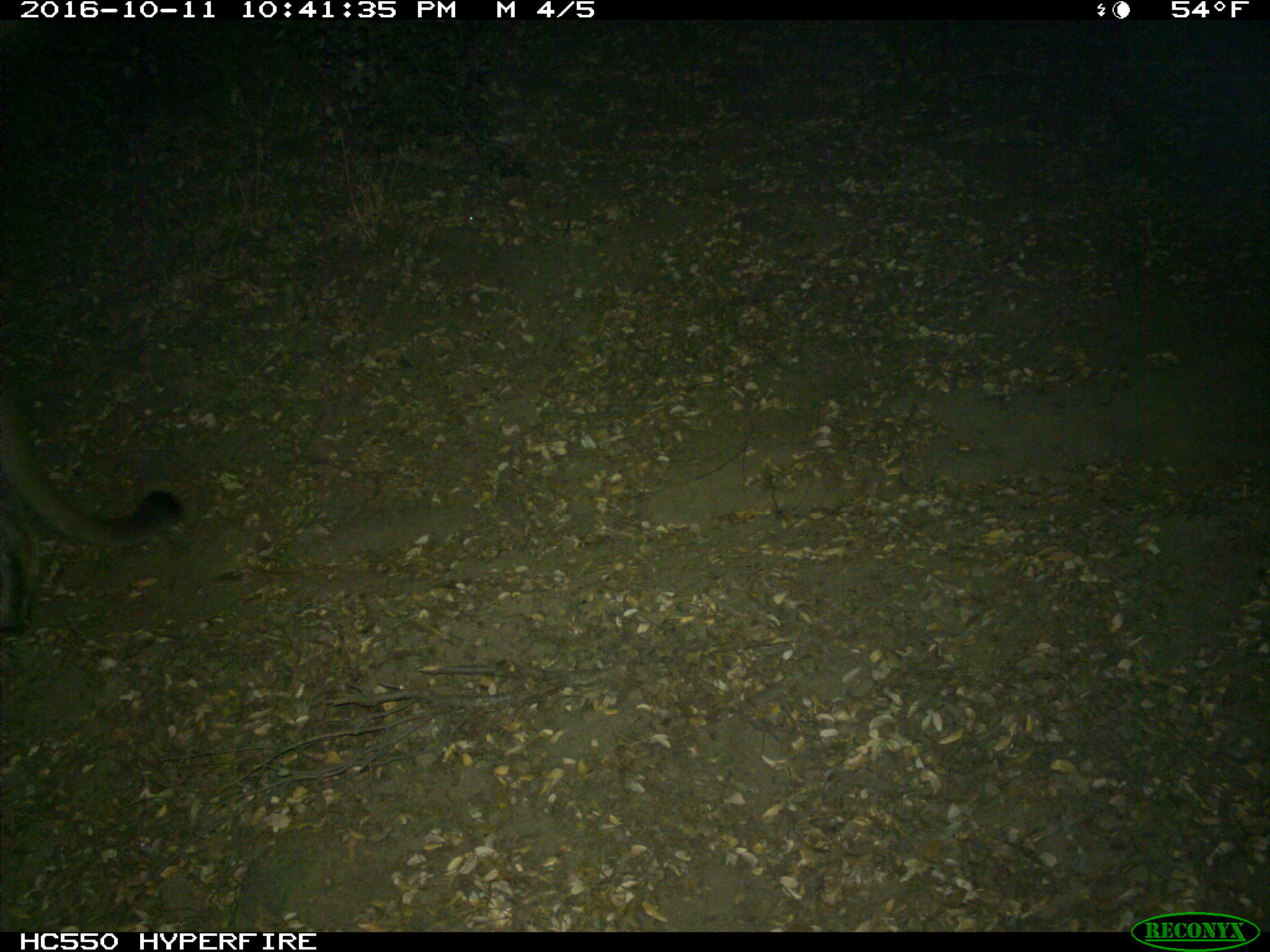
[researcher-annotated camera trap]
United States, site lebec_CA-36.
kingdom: Animalia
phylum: Chordata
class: Mammalia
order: Carnivora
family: Felidae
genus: Puma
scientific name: Puma concolor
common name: mountain lion